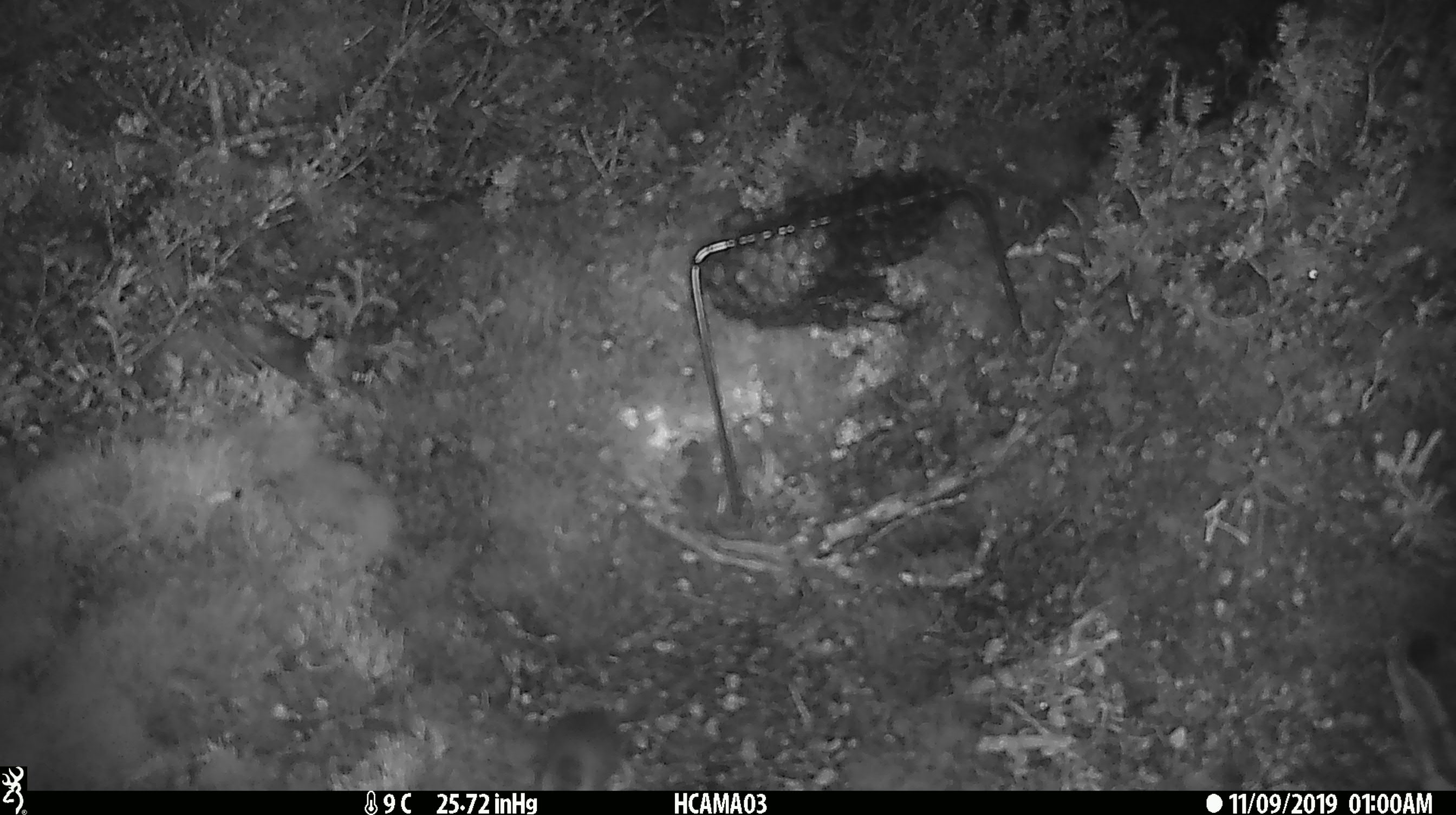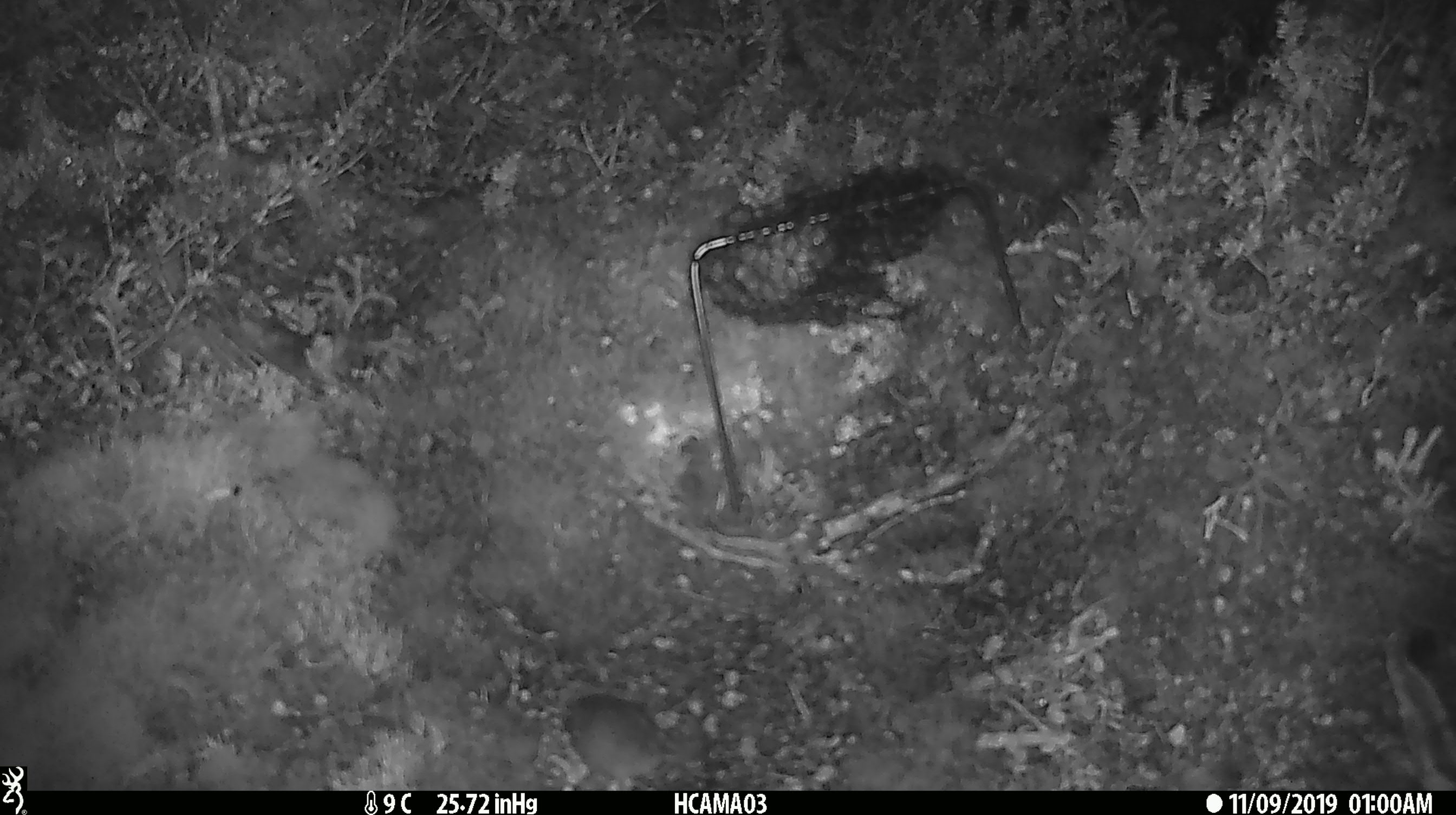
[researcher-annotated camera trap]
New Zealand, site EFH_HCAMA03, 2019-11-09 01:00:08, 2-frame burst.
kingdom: Animalia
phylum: Chordata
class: Mammalia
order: Rodentia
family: Muridae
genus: Mus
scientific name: Mus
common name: mouse